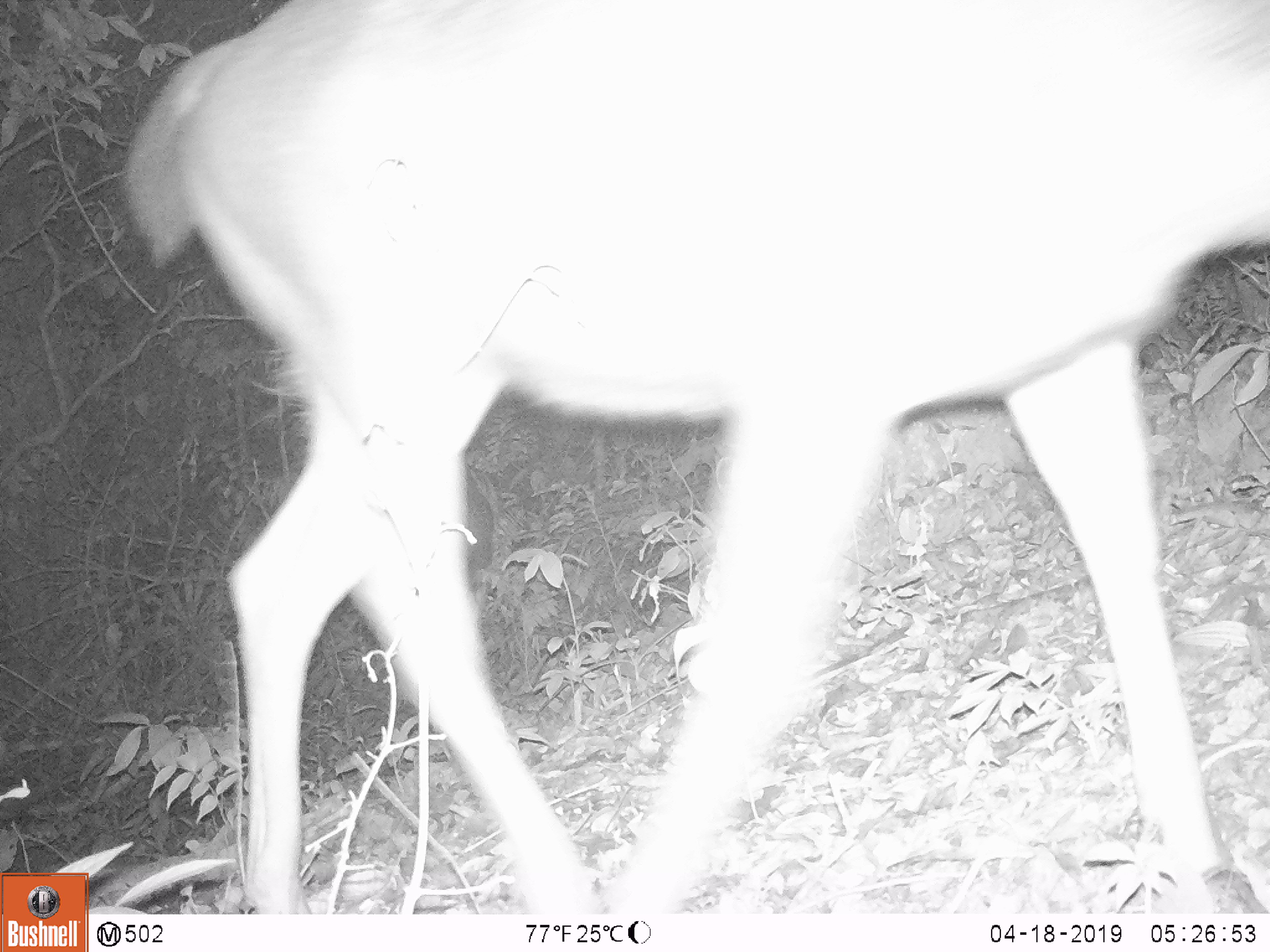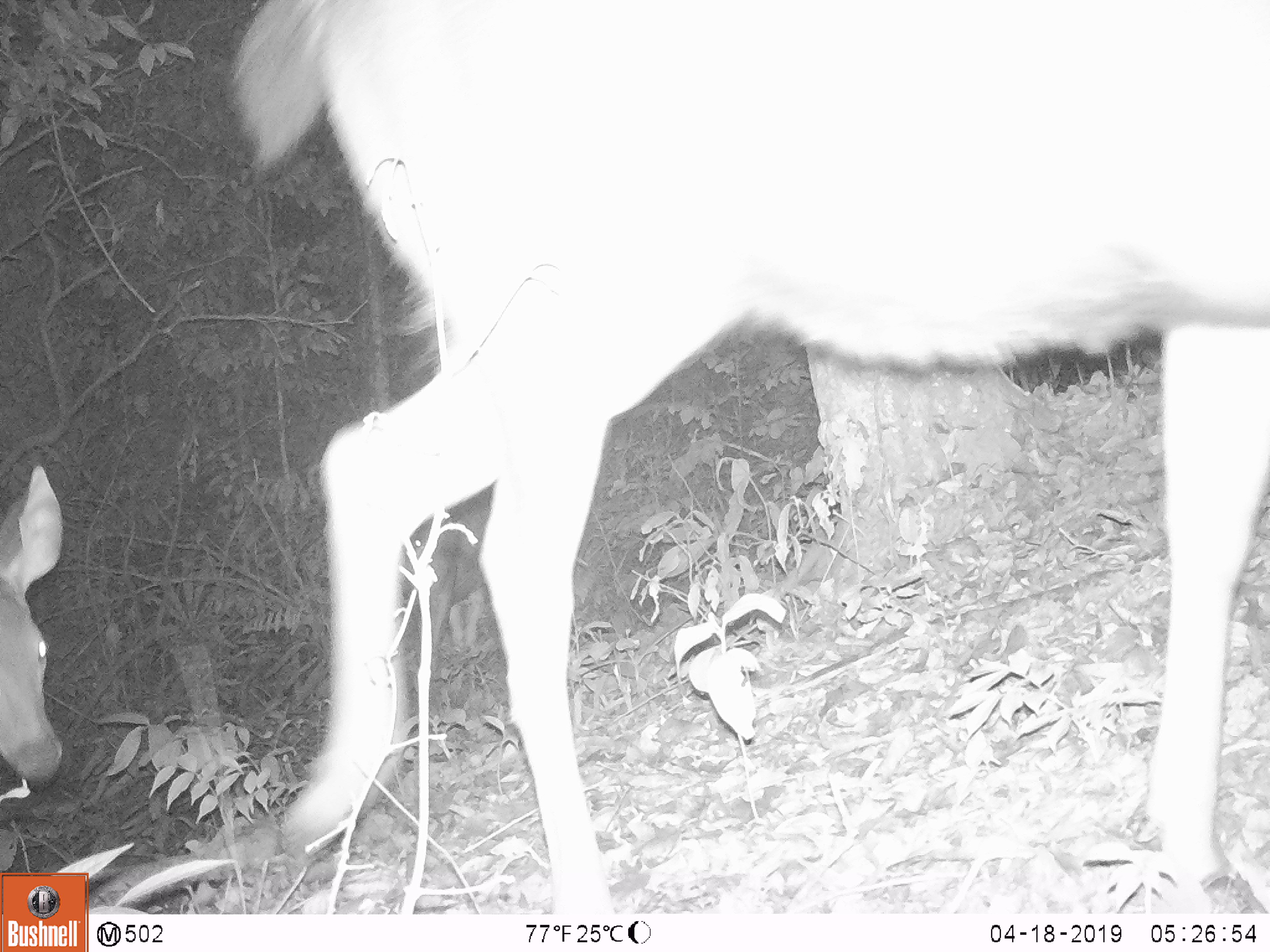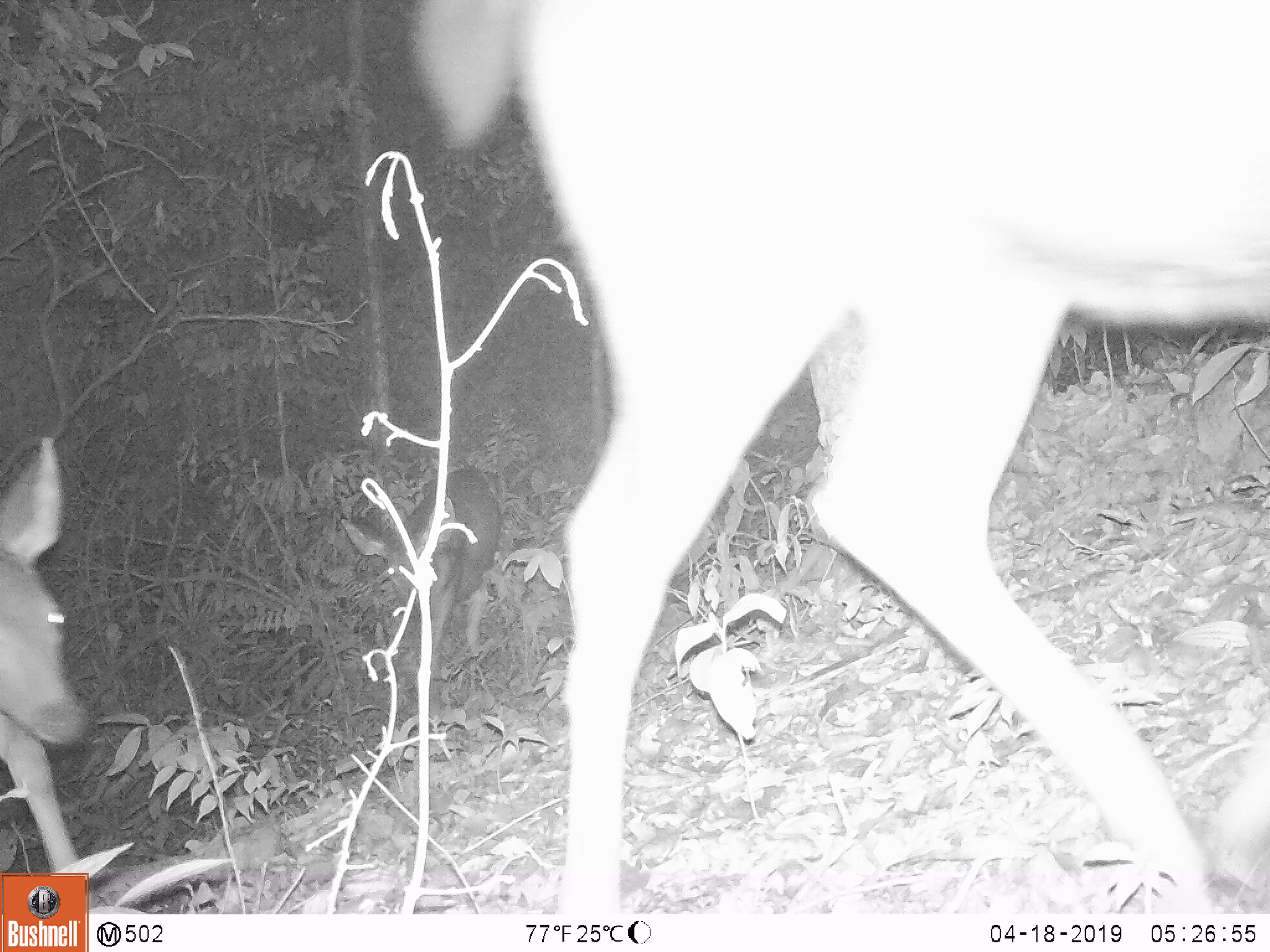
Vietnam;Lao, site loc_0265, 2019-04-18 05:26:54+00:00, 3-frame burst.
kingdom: Animalia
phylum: Chordata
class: Mammalia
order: Artiodactyla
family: Cervidae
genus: Rusa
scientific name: Rusa unicolor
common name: sambar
Sambar (Rusa unicolor). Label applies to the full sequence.